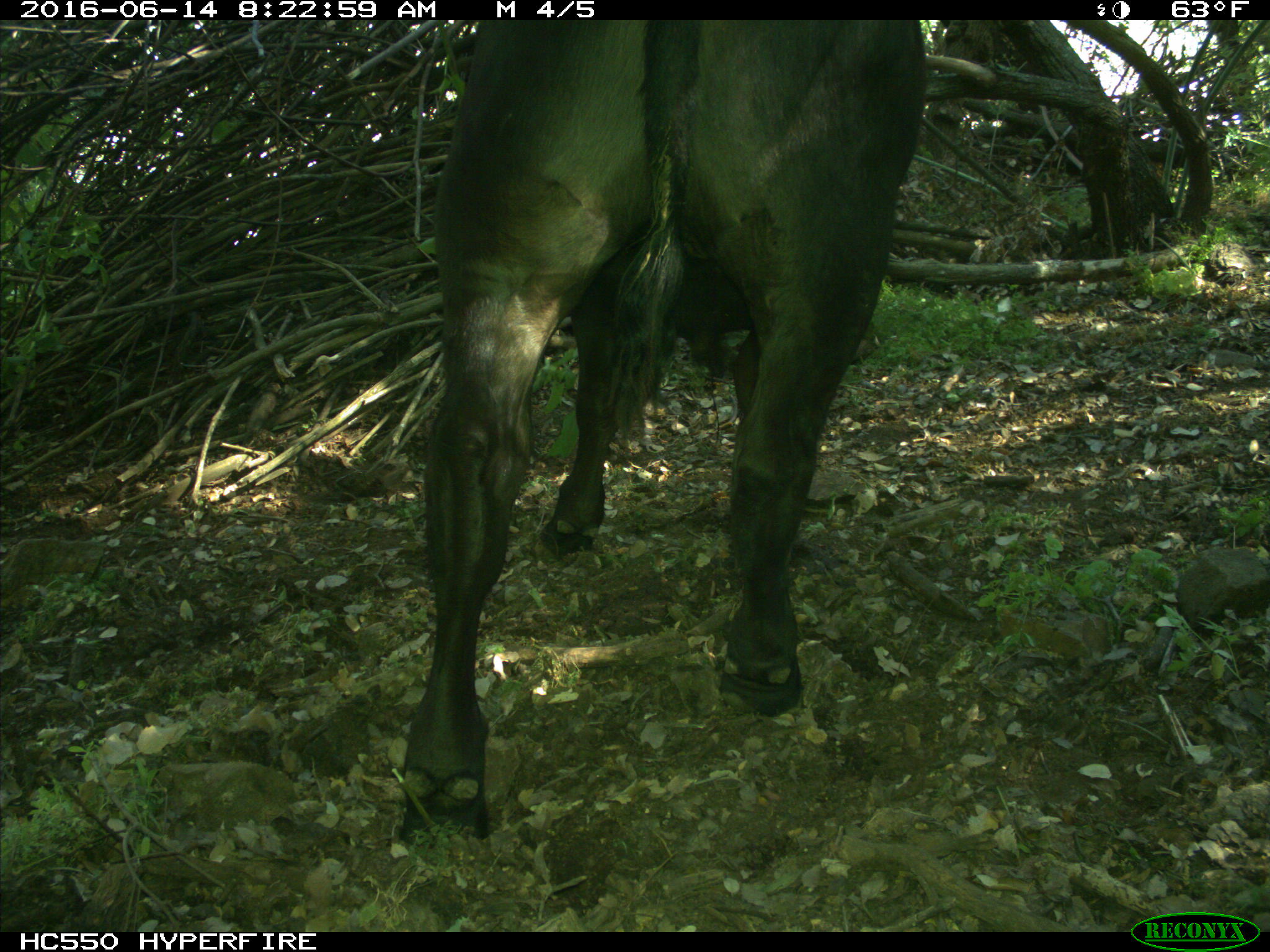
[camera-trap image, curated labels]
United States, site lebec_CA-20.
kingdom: Animalia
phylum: Chordata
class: Mammalia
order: Artiodactyla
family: Bovidae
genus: Bos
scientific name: Bos taurus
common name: domestic cow